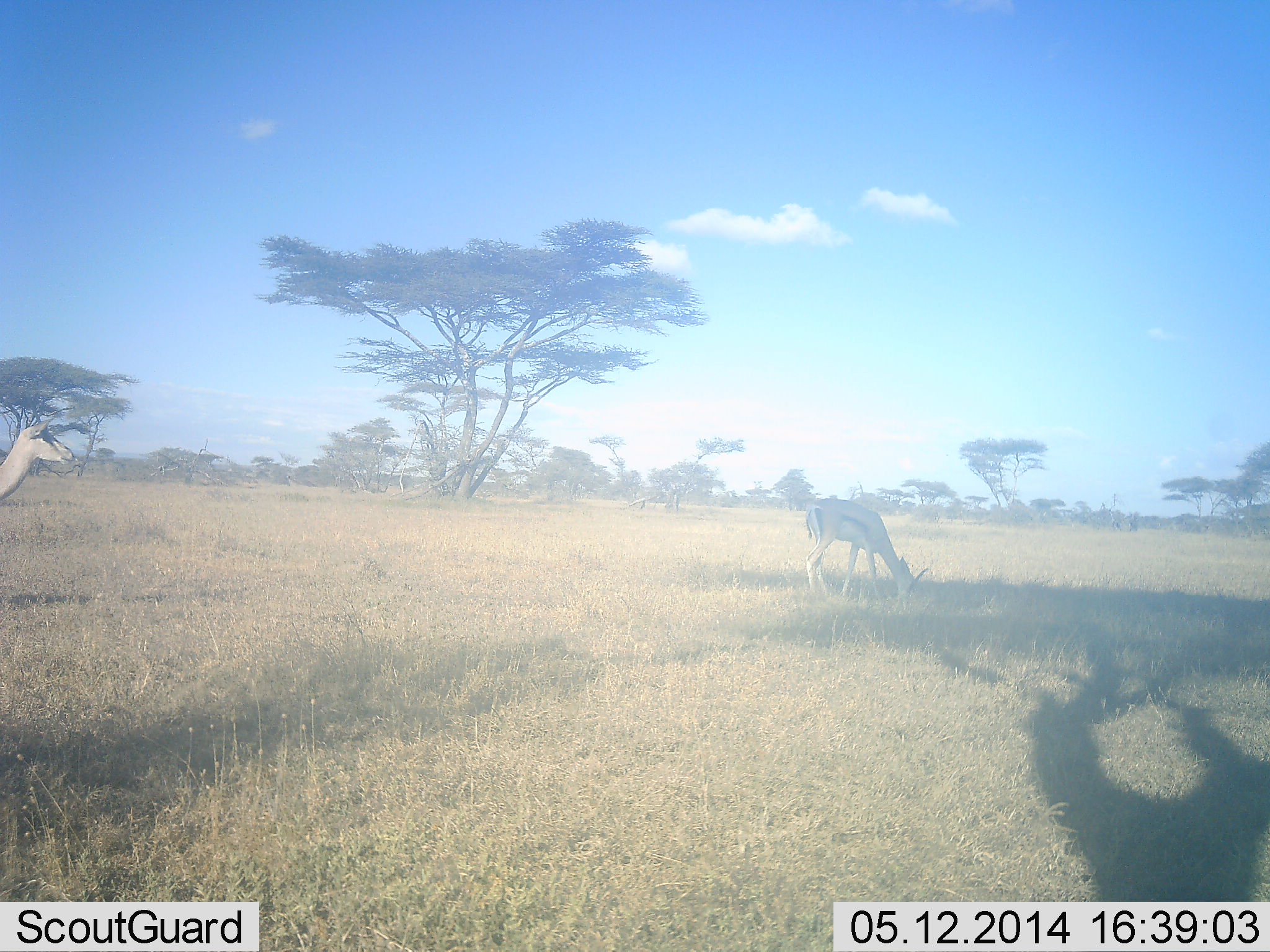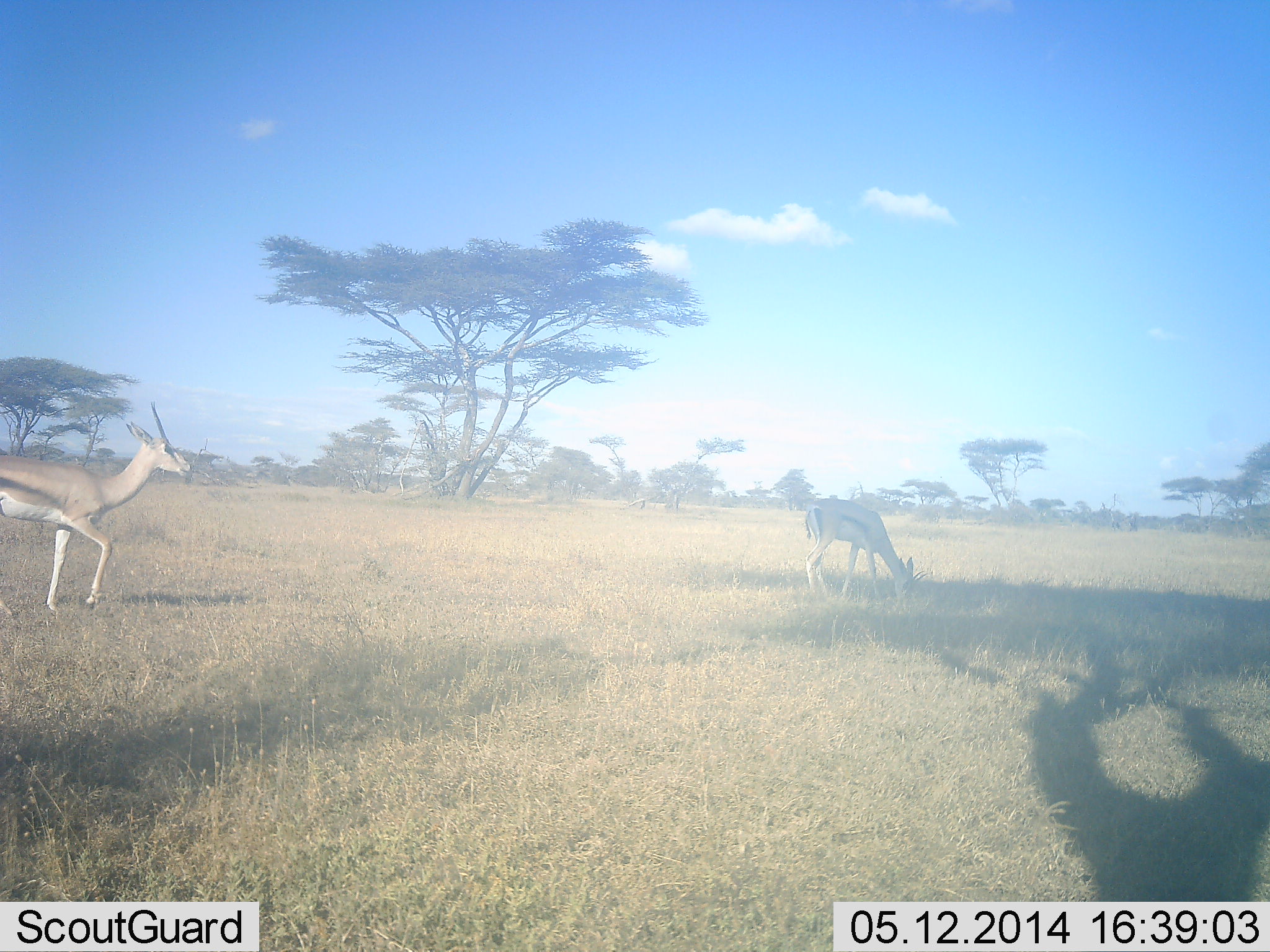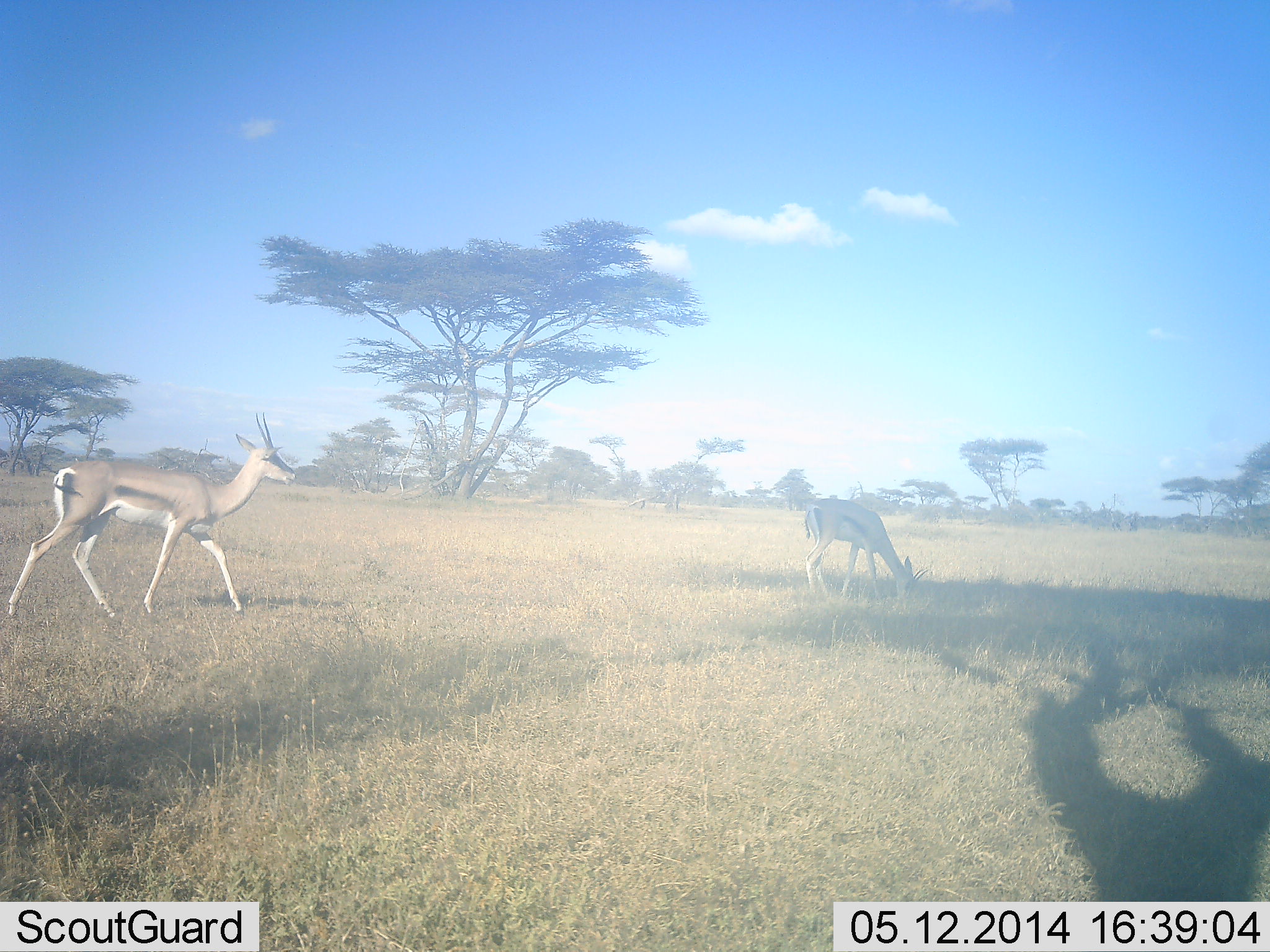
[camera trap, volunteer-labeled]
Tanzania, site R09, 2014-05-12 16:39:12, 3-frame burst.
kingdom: Animalia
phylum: Chordata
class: Mammalia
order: Artiodactyla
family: Bovidae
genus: Eudorcas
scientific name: Eudorcas thomsonii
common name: thomson's gazelle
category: gazellethomsons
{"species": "gazellethomsons (thomson's gazelle) (Eudorcas thomsonii)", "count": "2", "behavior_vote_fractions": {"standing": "40%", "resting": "0%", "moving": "80%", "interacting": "0%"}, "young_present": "0%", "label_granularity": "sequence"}